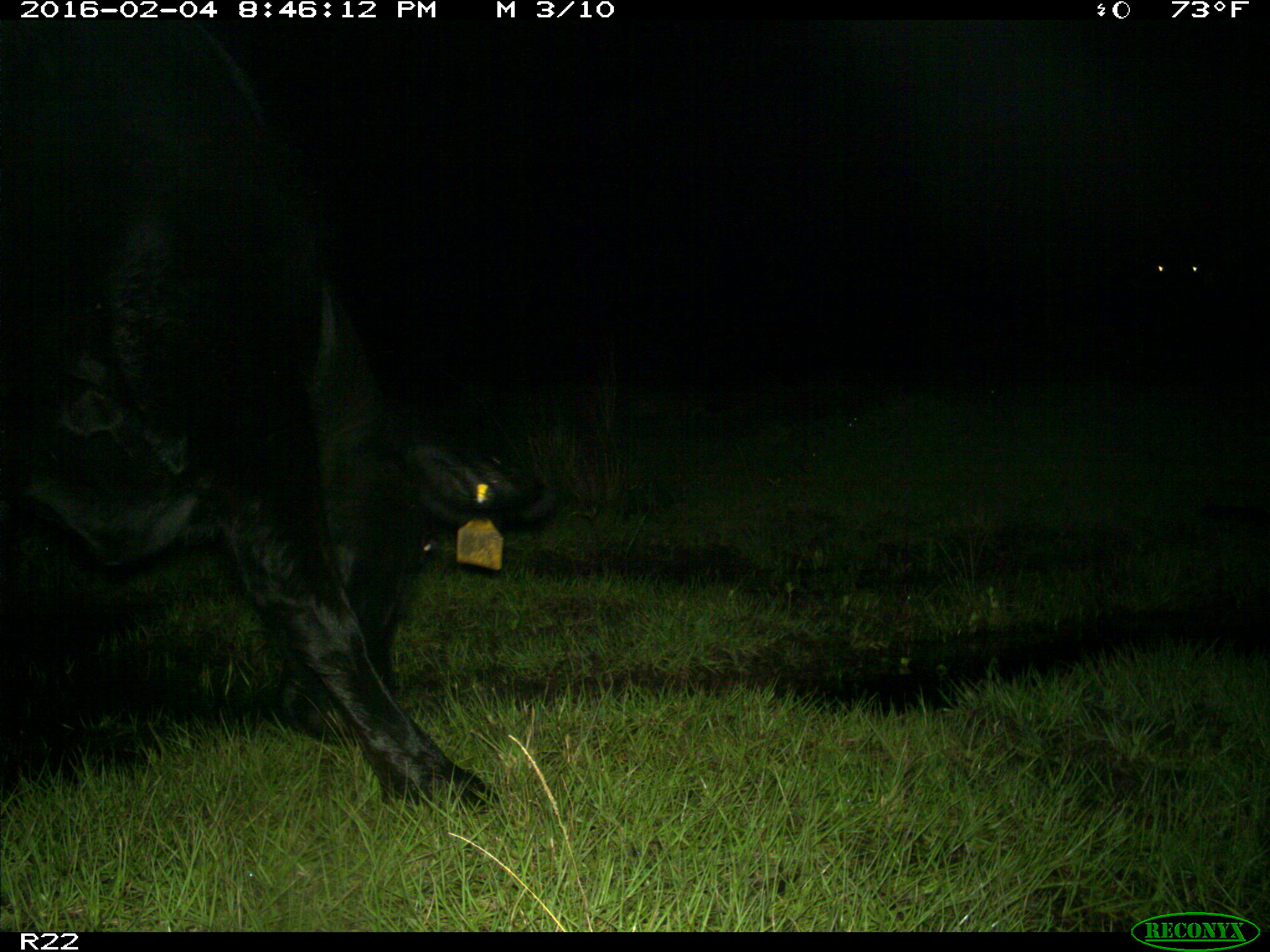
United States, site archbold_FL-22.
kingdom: Animalia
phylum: Chordata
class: Mammalia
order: Artiodactyla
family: Bovidae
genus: Bos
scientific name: Bos taurus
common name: domestic cow